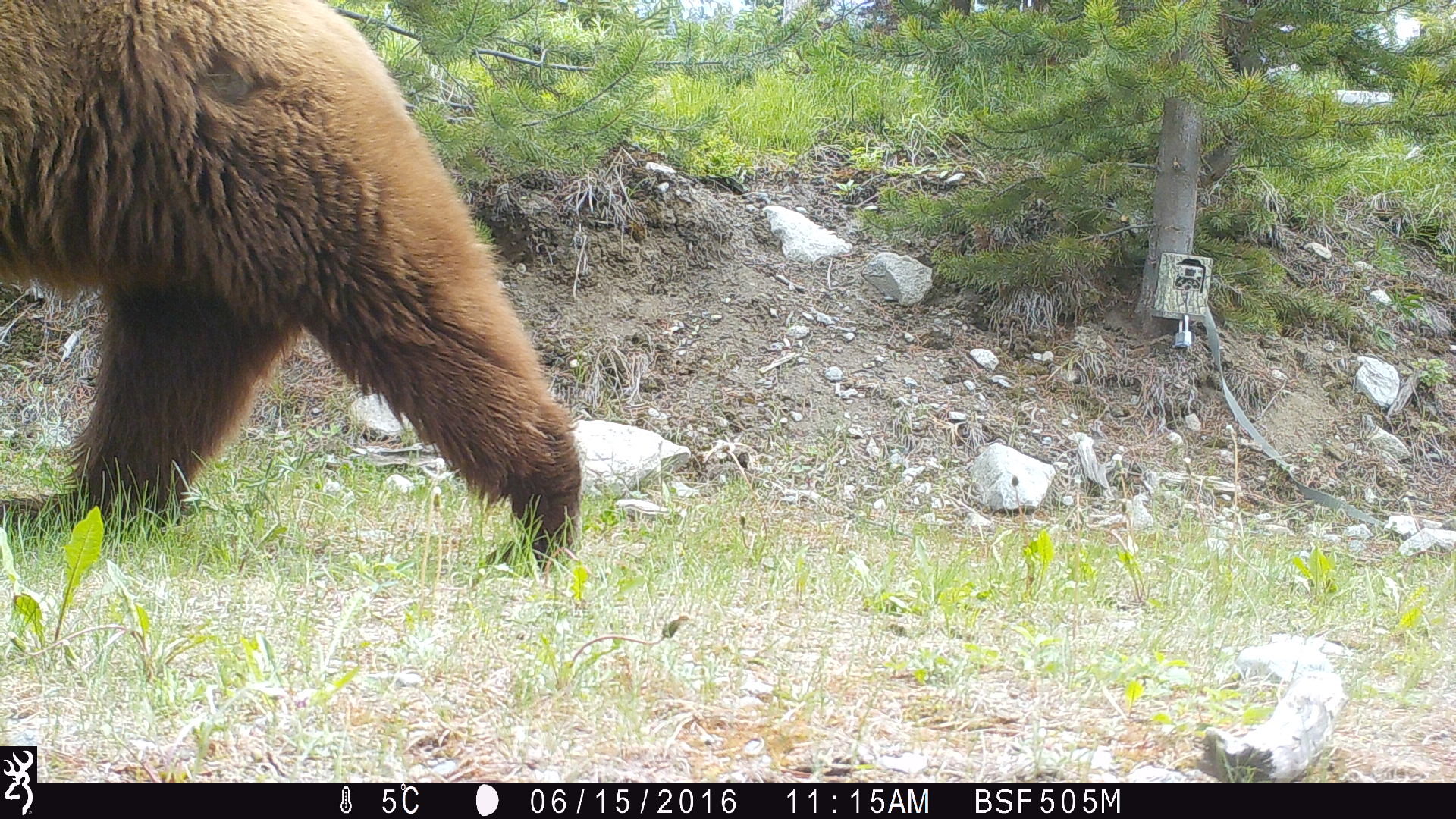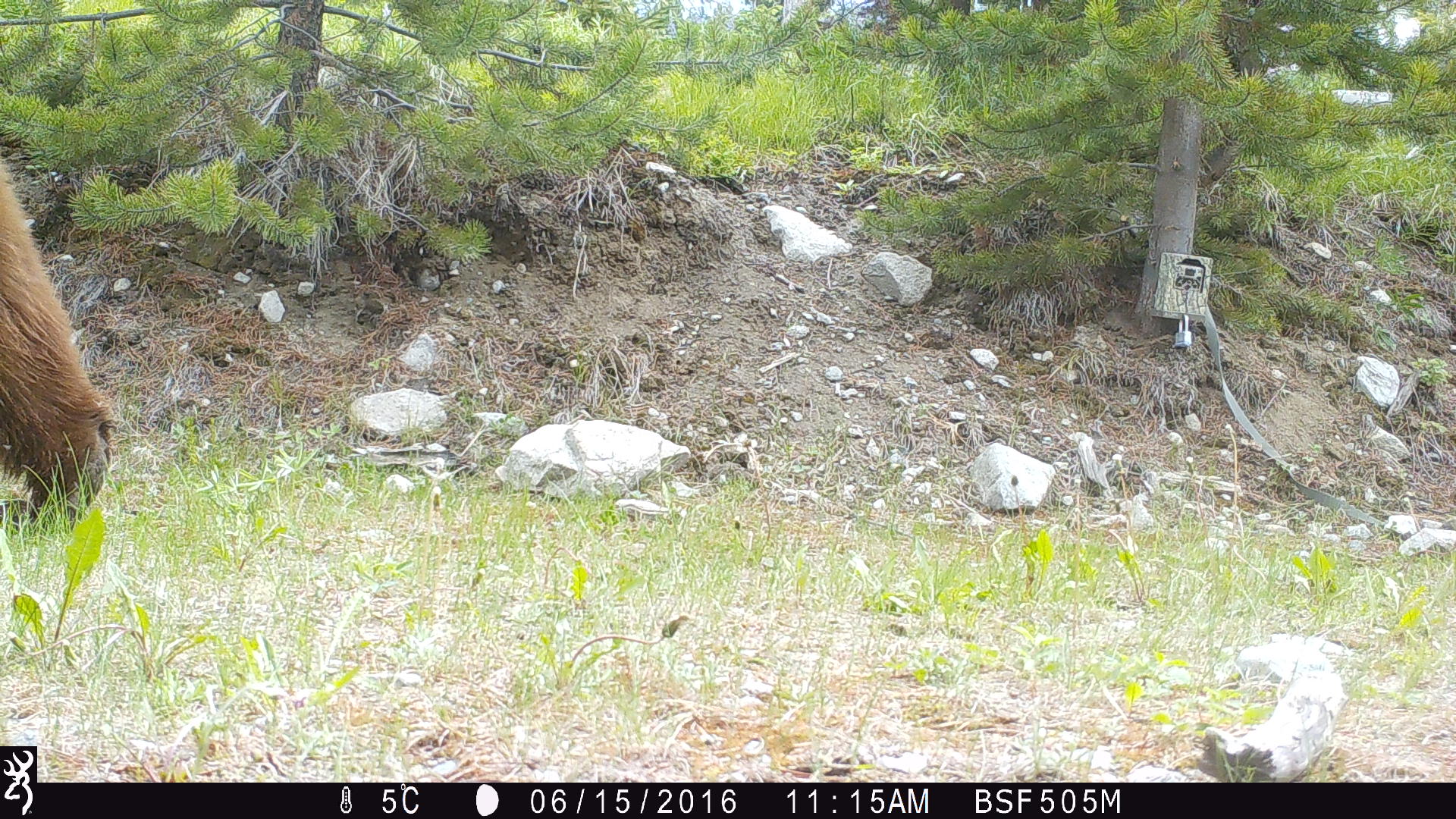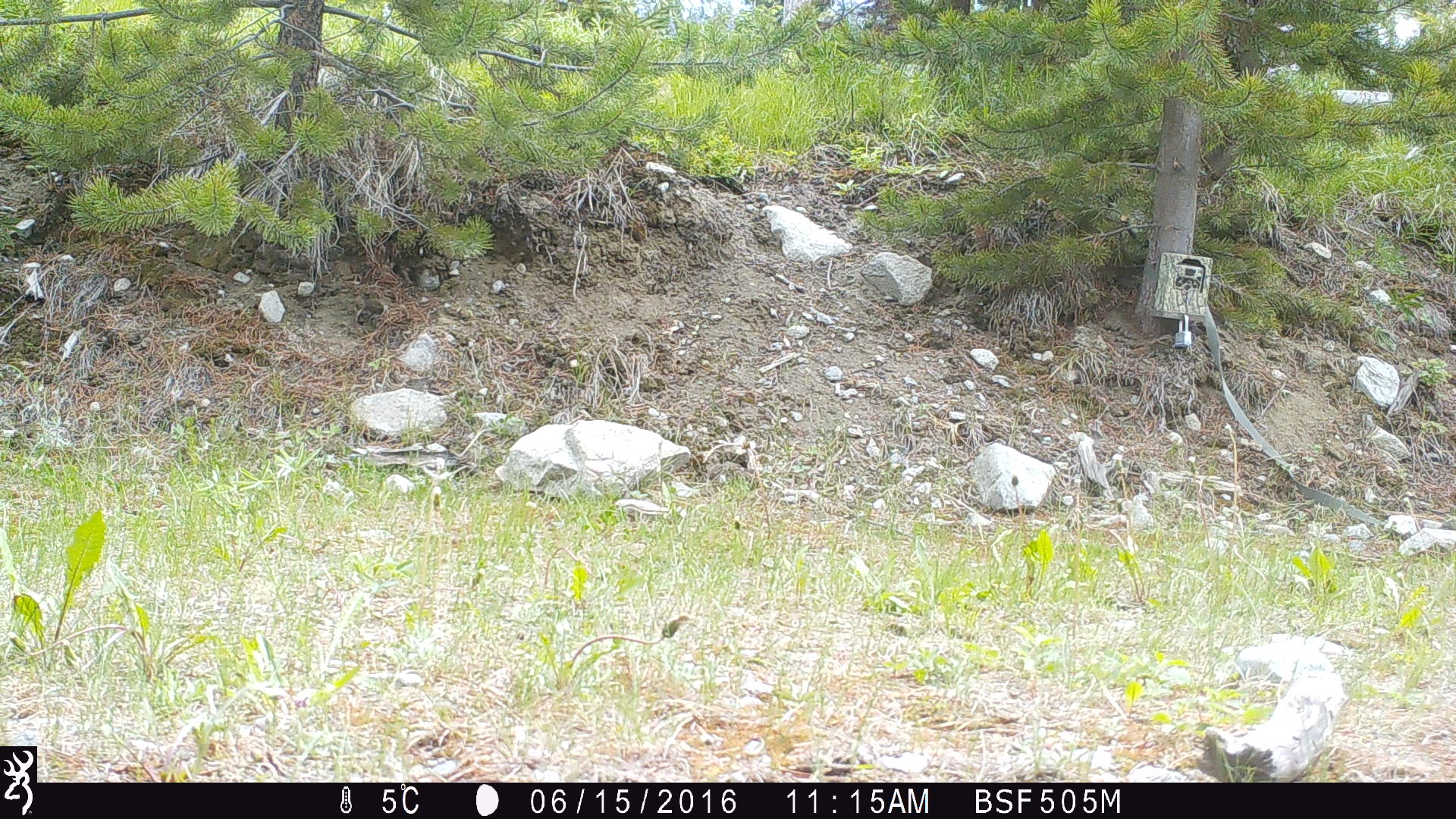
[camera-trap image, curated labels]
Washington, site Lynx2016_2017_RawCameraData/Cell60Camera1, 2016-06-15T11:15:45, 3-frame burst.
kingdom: Animalia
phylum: Chordata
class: Mammalia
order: Carnivora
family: Ursidae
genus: Ursus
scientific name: Ursus americanus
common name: american black bear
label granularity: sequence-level